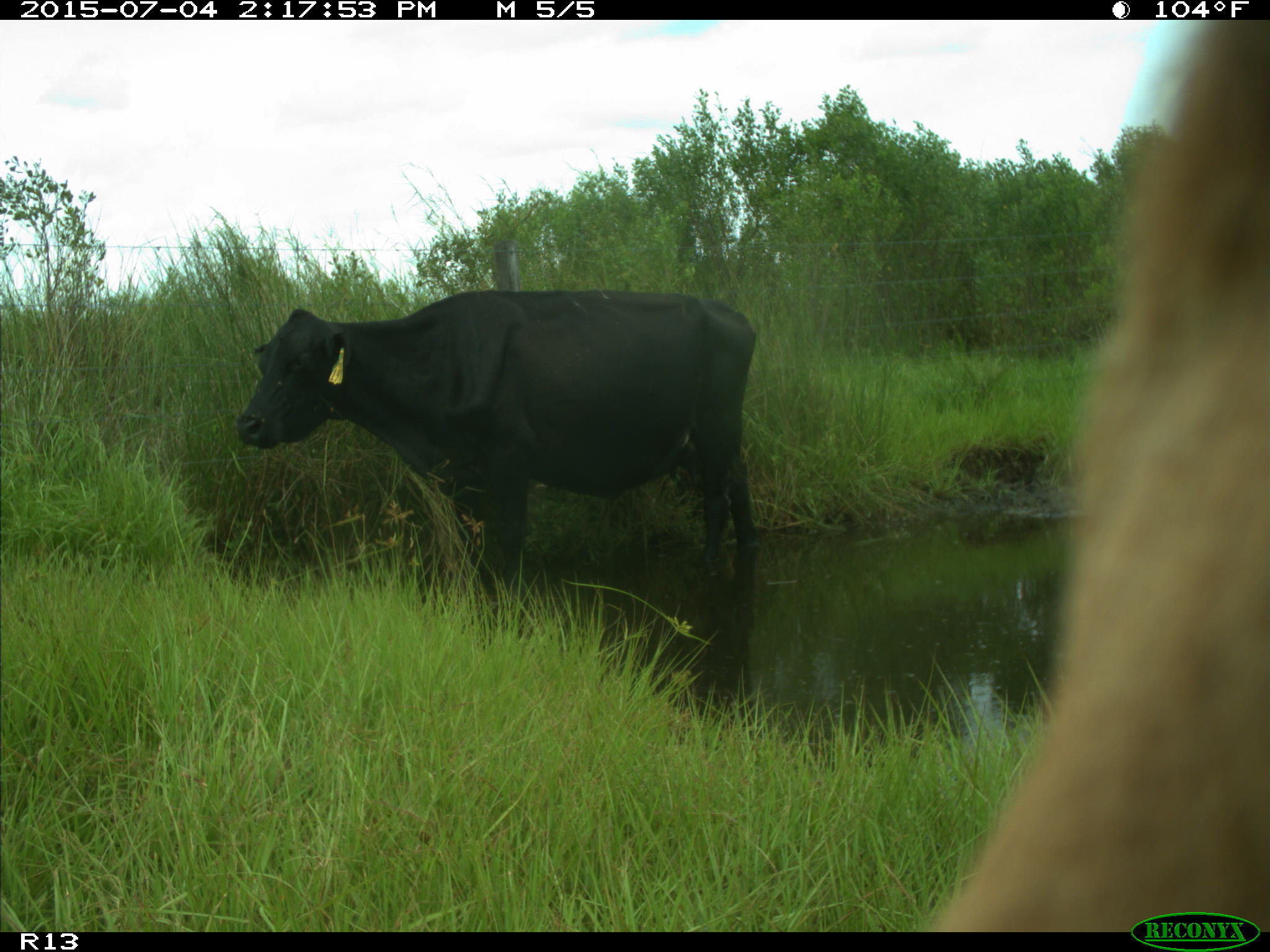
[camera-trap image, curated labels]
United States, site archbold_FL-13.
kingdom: Animalia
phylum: Chordata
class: Mammalia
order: Artiodactyla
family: Bovidae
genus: Bos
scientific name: Bos taurus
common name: domestic cow